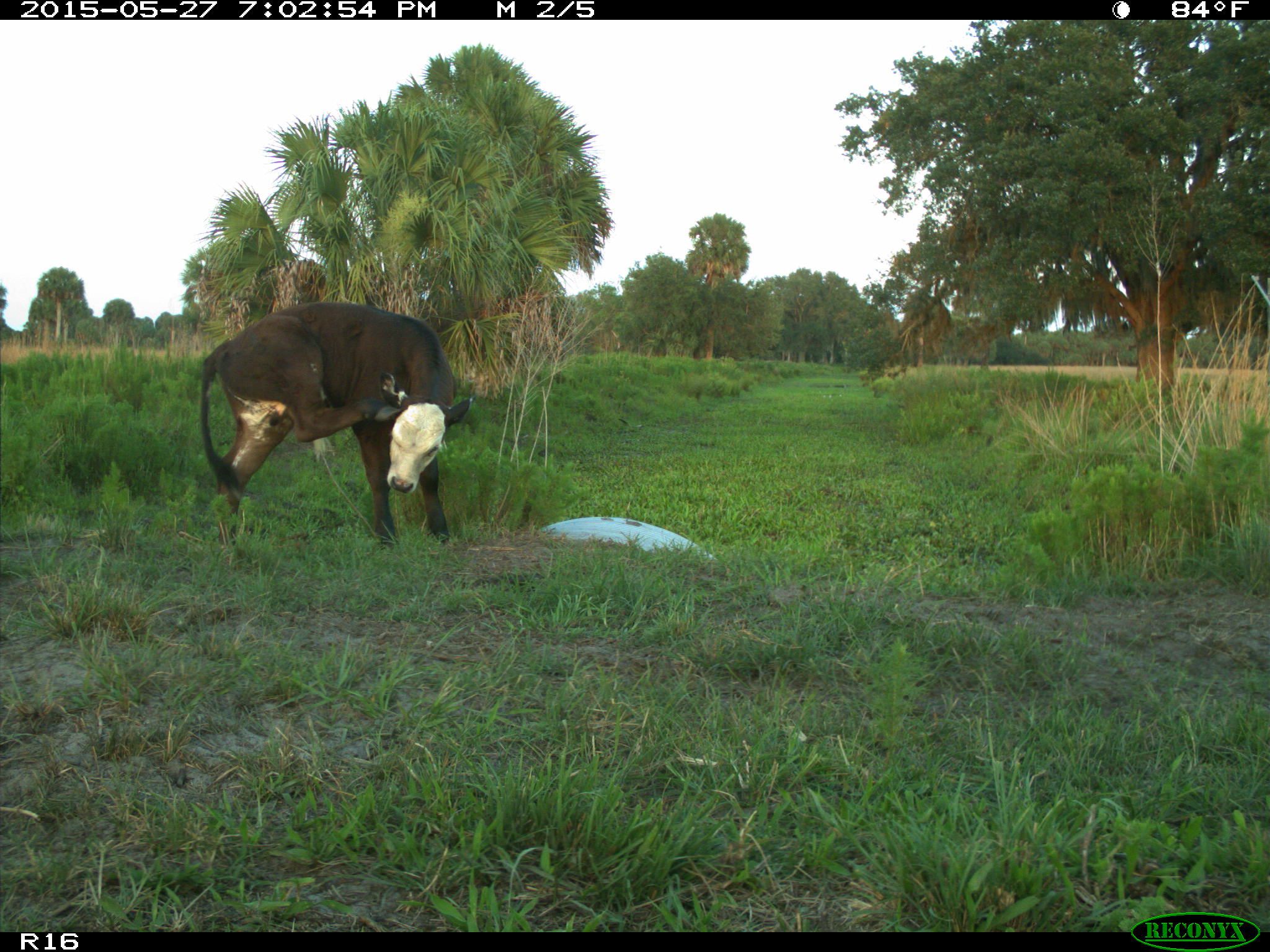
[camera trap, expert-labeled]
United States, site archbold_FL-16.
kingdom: Animalia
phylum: Chordata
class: Mammalia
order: Artiodactyla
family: Bovidae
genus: Bos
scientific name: Bos taurus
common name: domestic cow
Bos taurus (domestic cow).